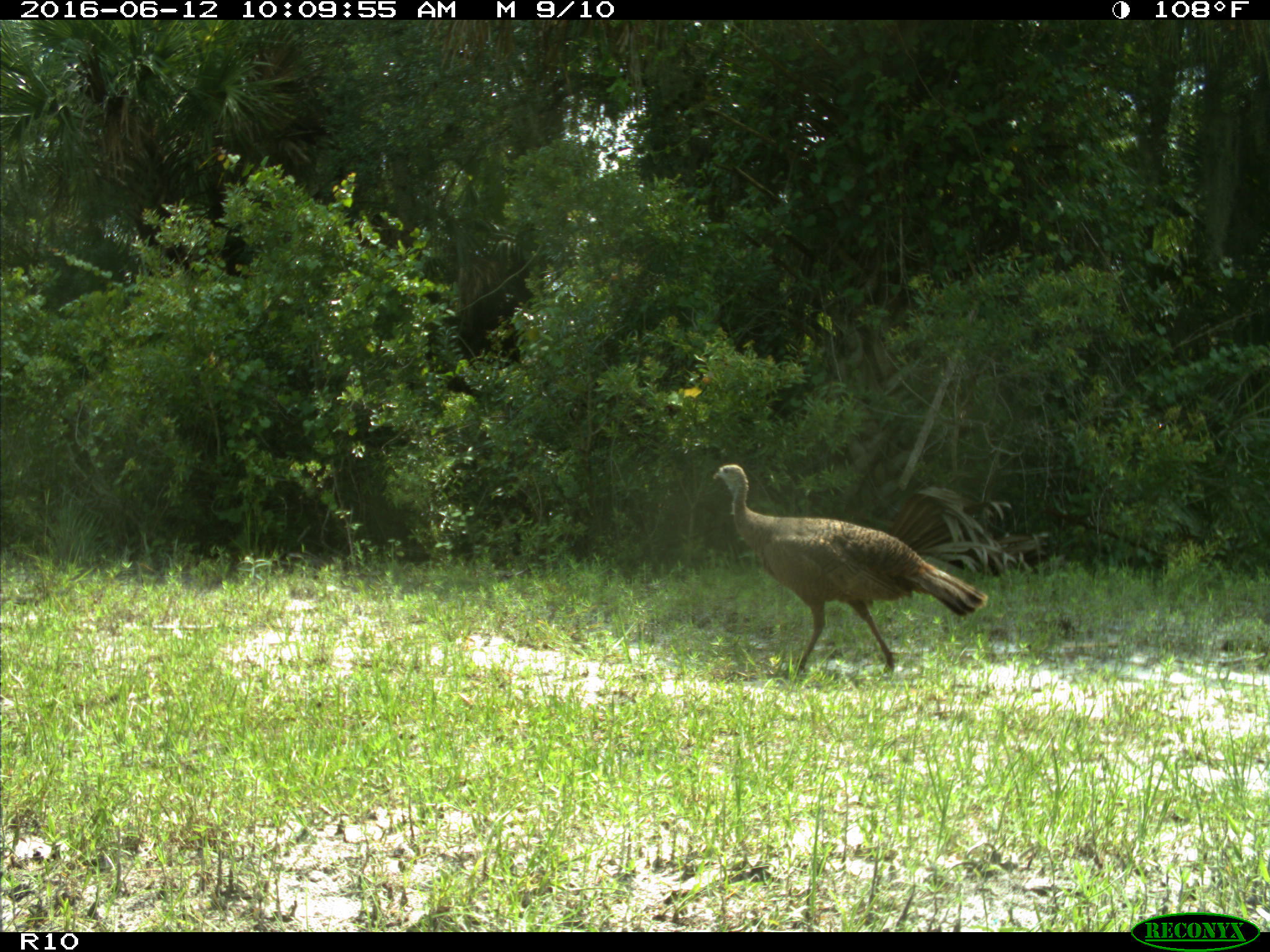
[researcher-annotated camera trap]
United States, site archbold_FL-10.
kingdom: Animalia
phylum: Chordata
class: Aves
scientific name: Aves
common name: birds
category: unidentified bird